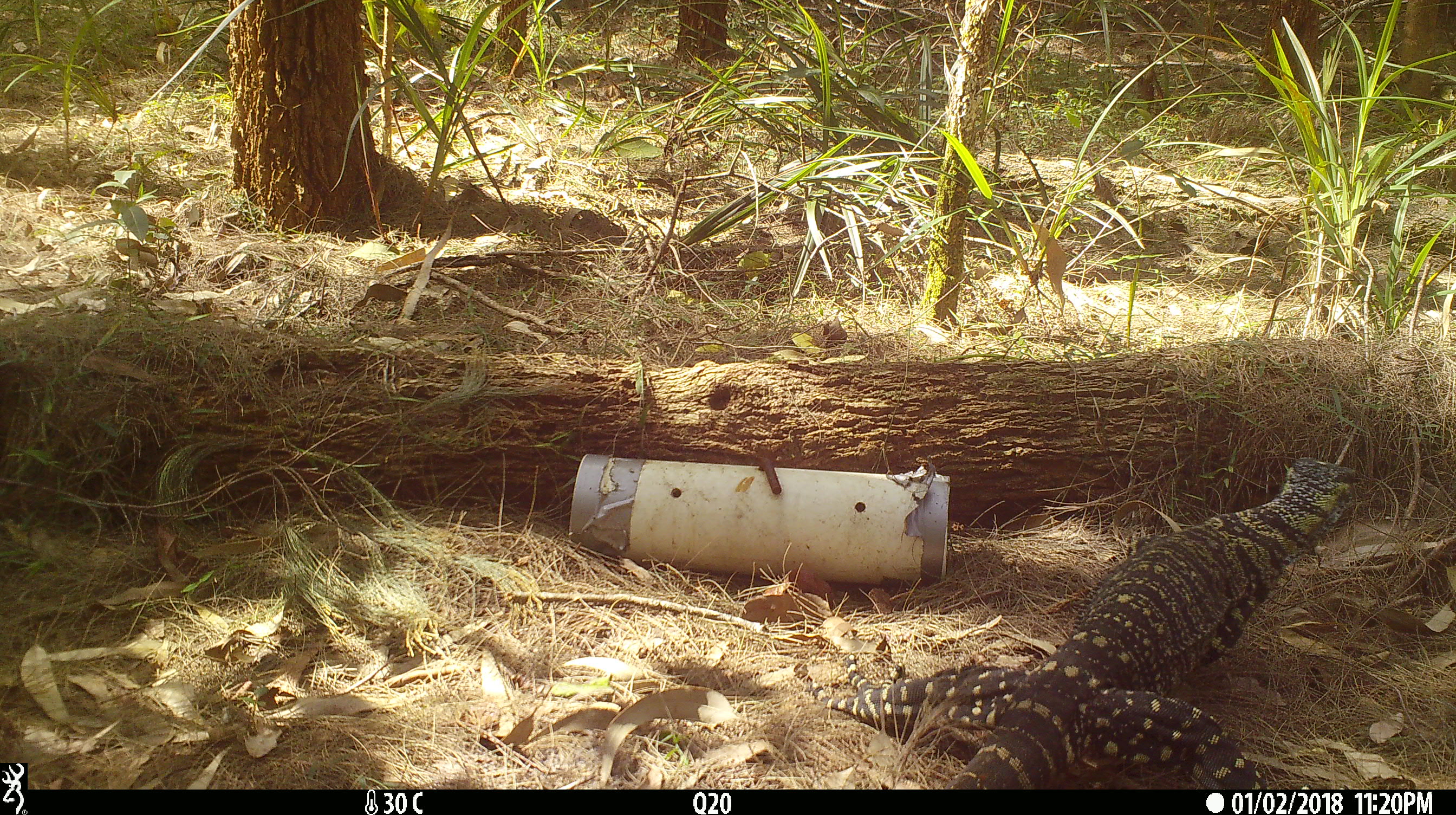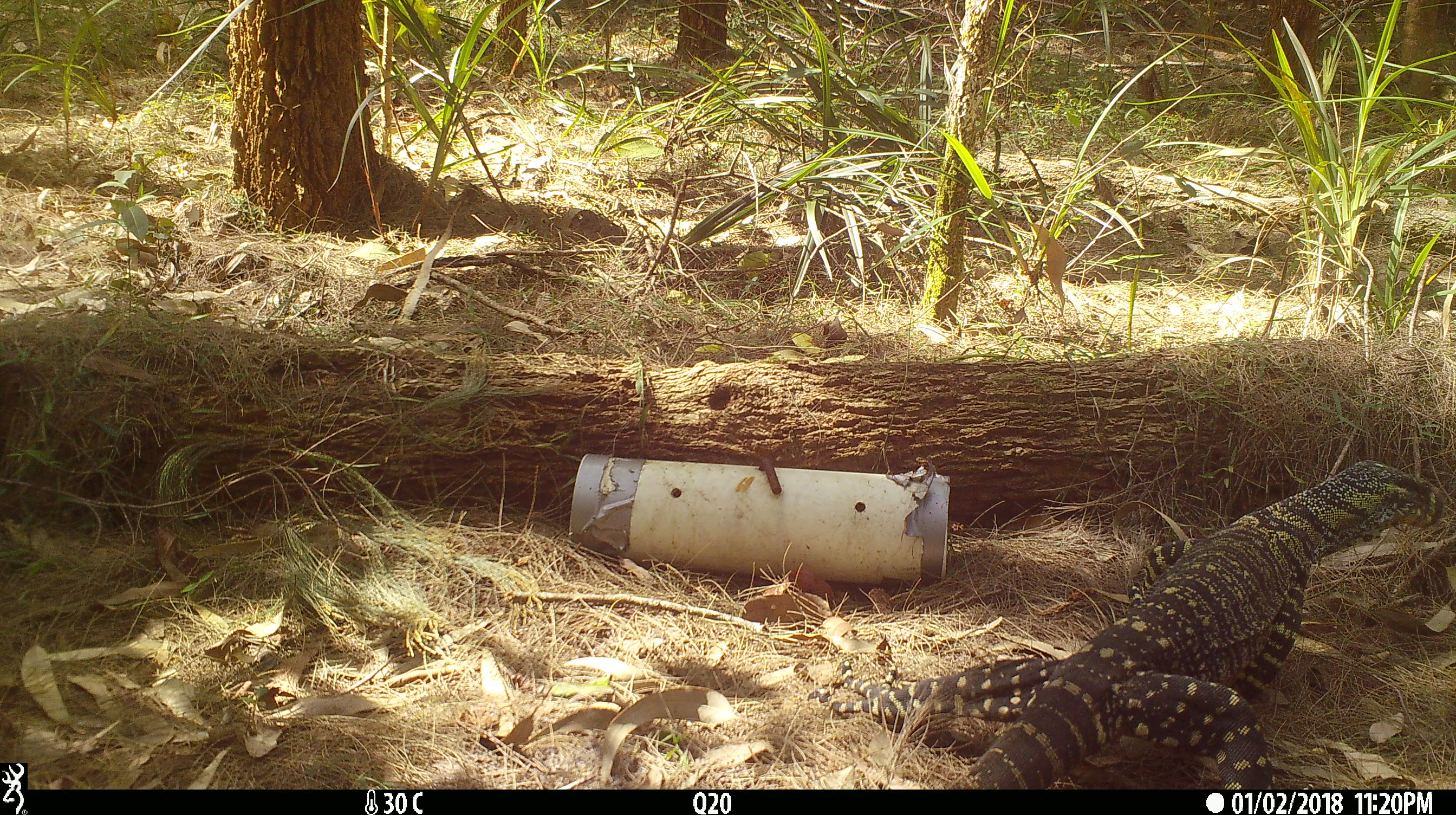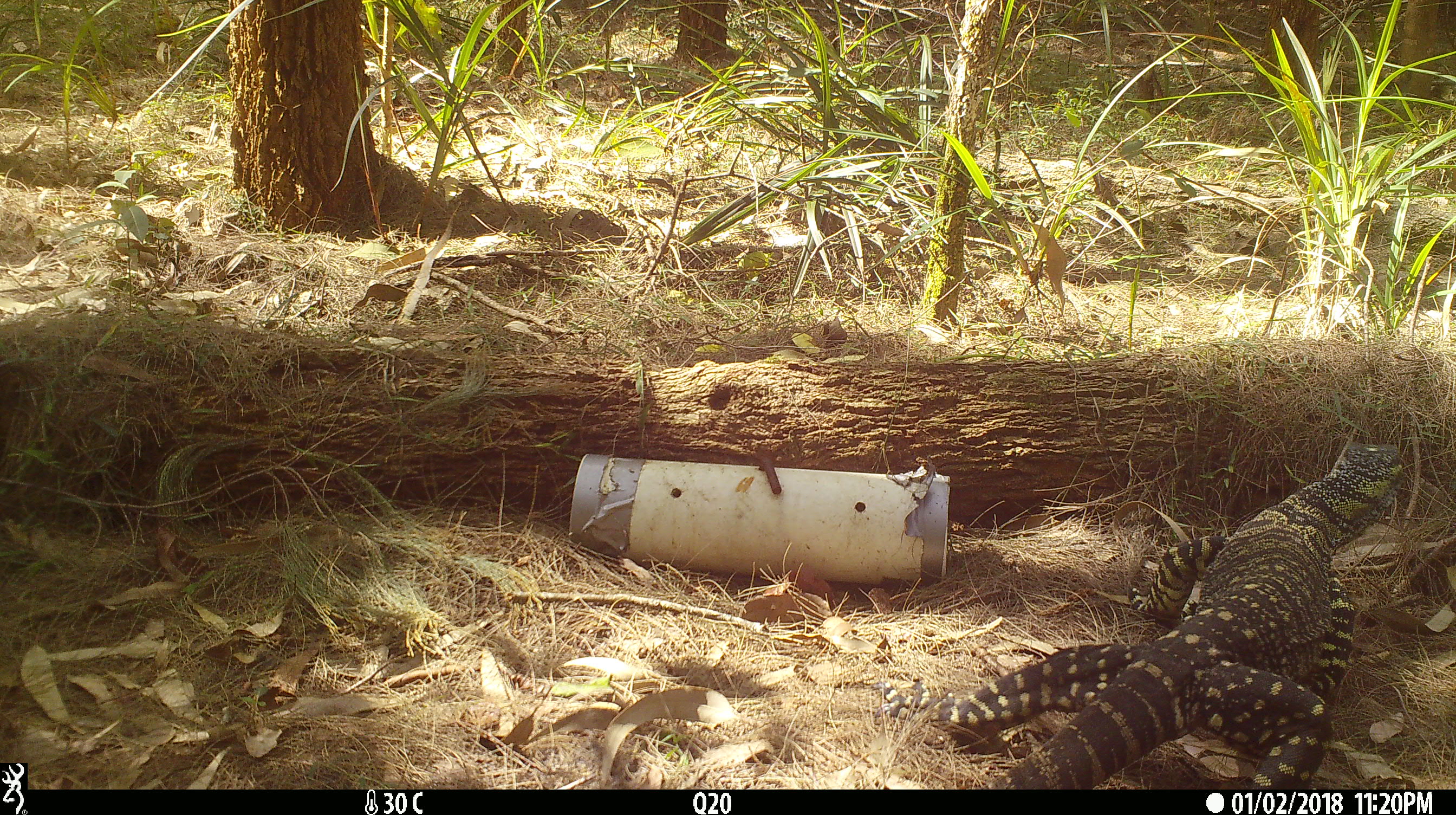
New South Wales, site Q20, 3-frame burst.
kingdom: Animalia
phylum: Chordata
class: Reptilia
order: Squamata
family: Varanidae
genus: Varanus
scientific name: Varanus varius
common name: lace monitor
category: goanna